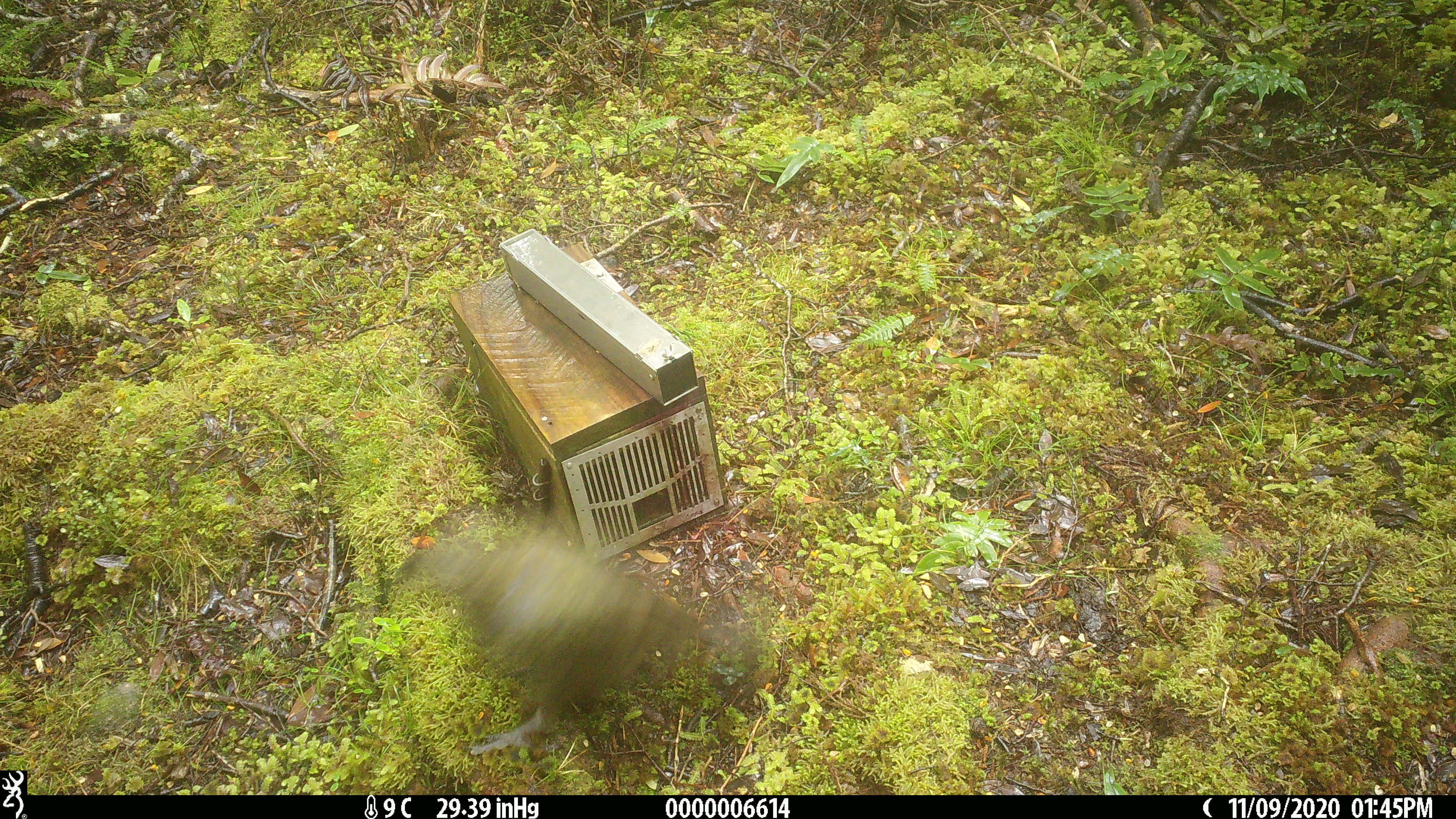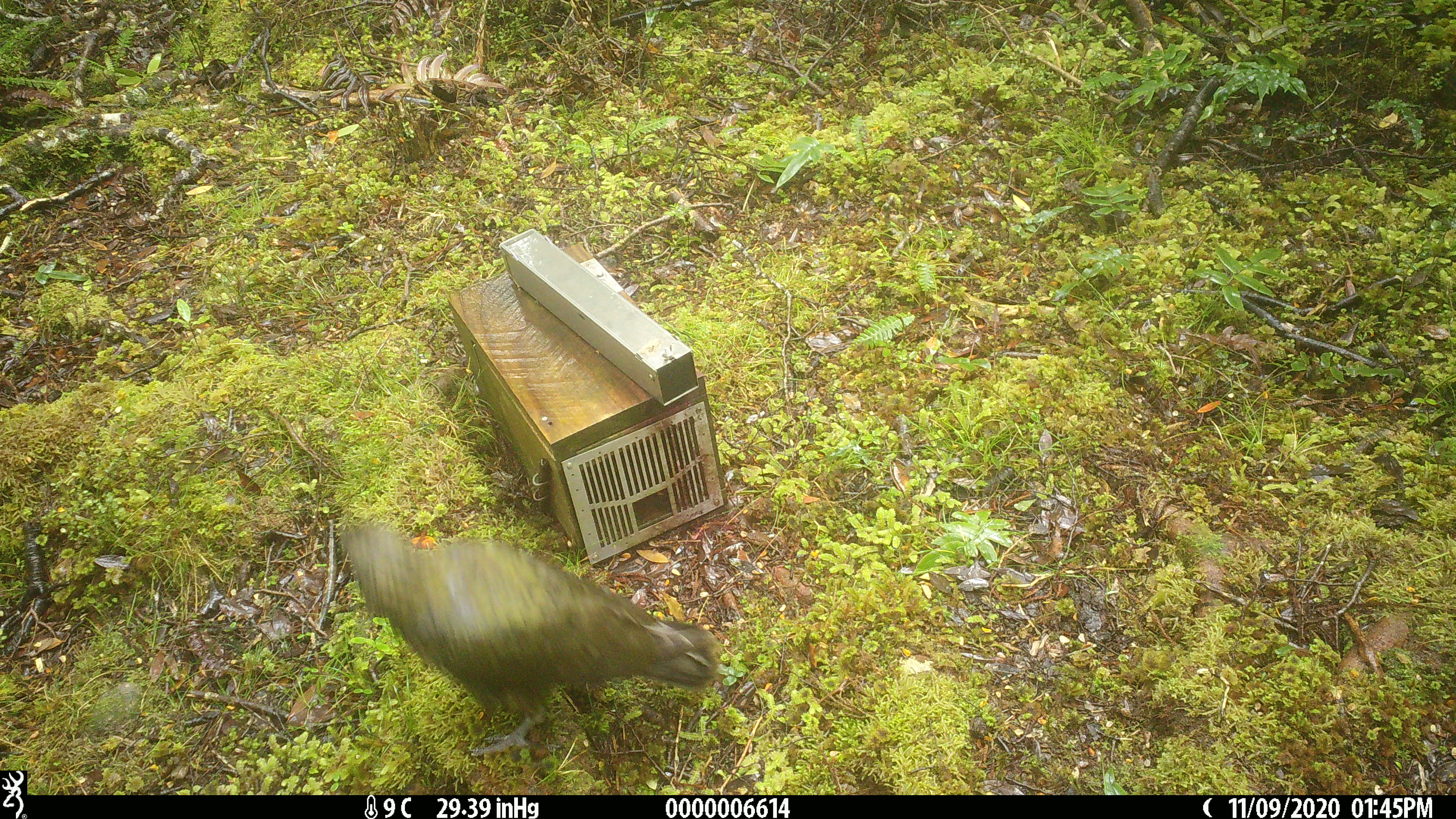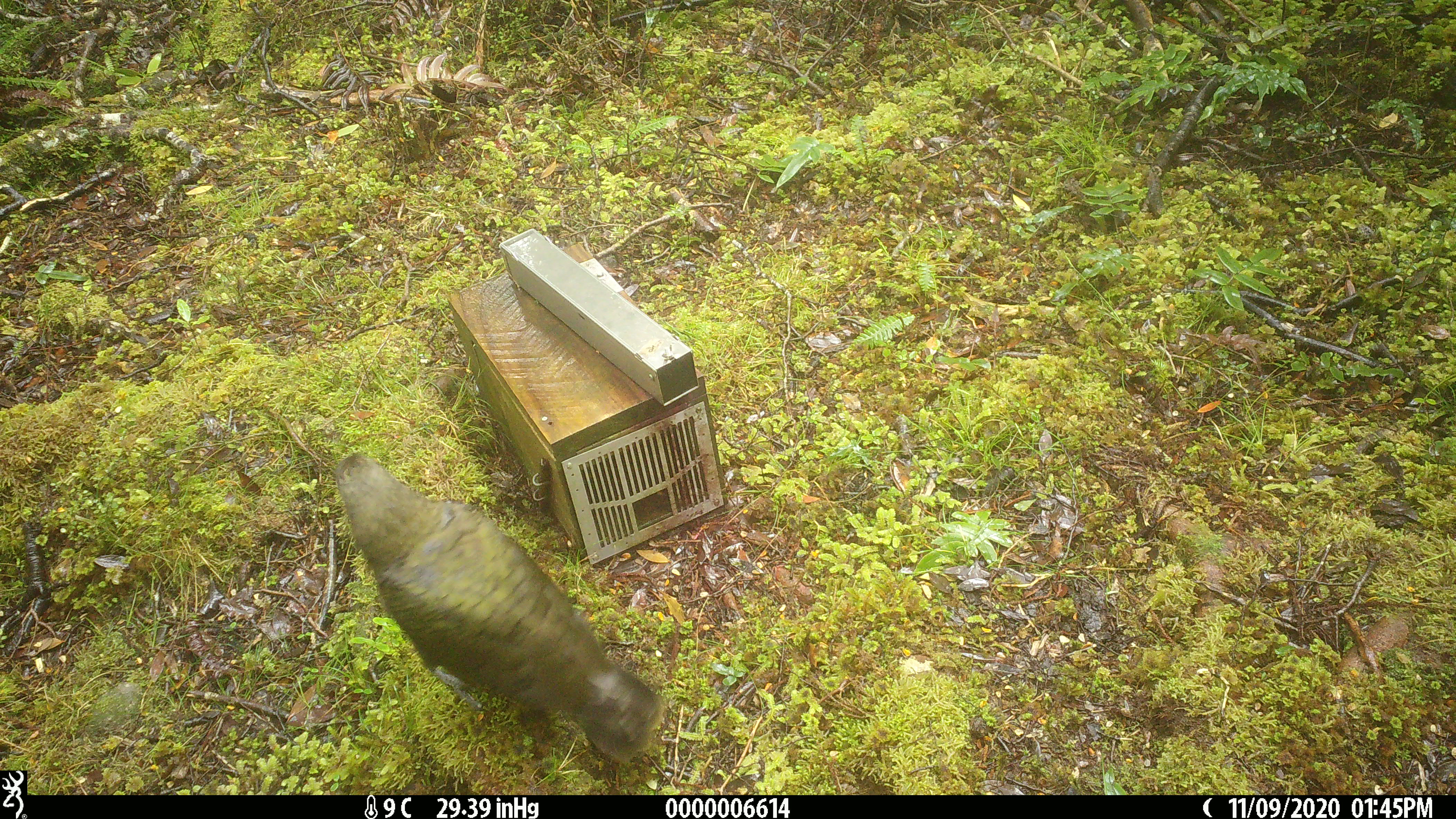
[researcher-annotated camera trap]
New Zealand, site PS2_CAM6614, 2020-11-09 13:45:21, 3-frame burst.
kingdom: Animalia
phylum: Chordata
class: Aves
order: Psittaciformes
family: Strigopidae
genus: Nestor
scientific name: Nestor notabilis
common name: kea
Kea (Nestor notabilis).